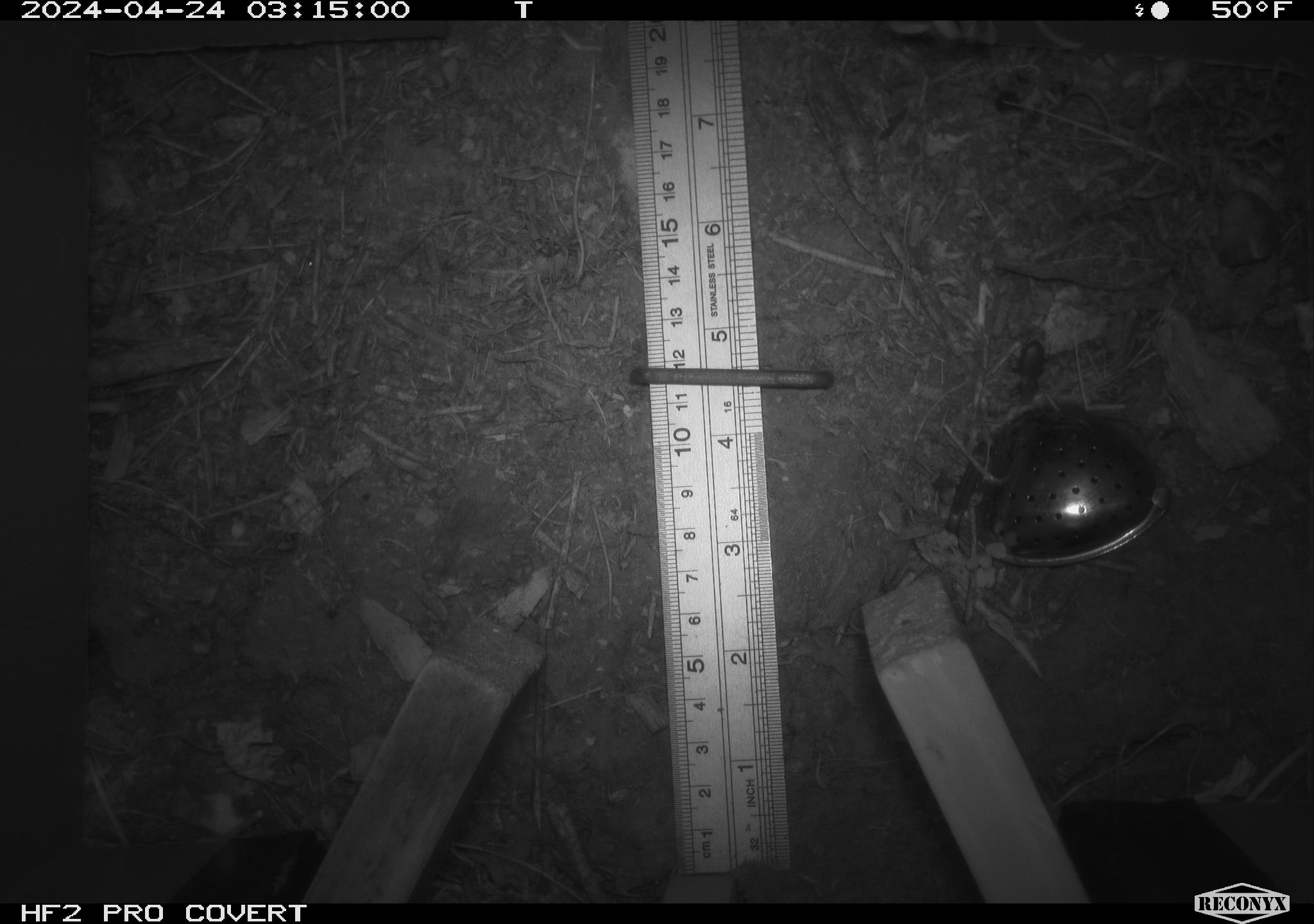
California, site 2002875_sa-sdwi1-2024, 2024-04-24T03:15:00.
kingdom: Animalia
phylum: Arthropoda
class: Insecta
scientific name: Insecta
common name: insect